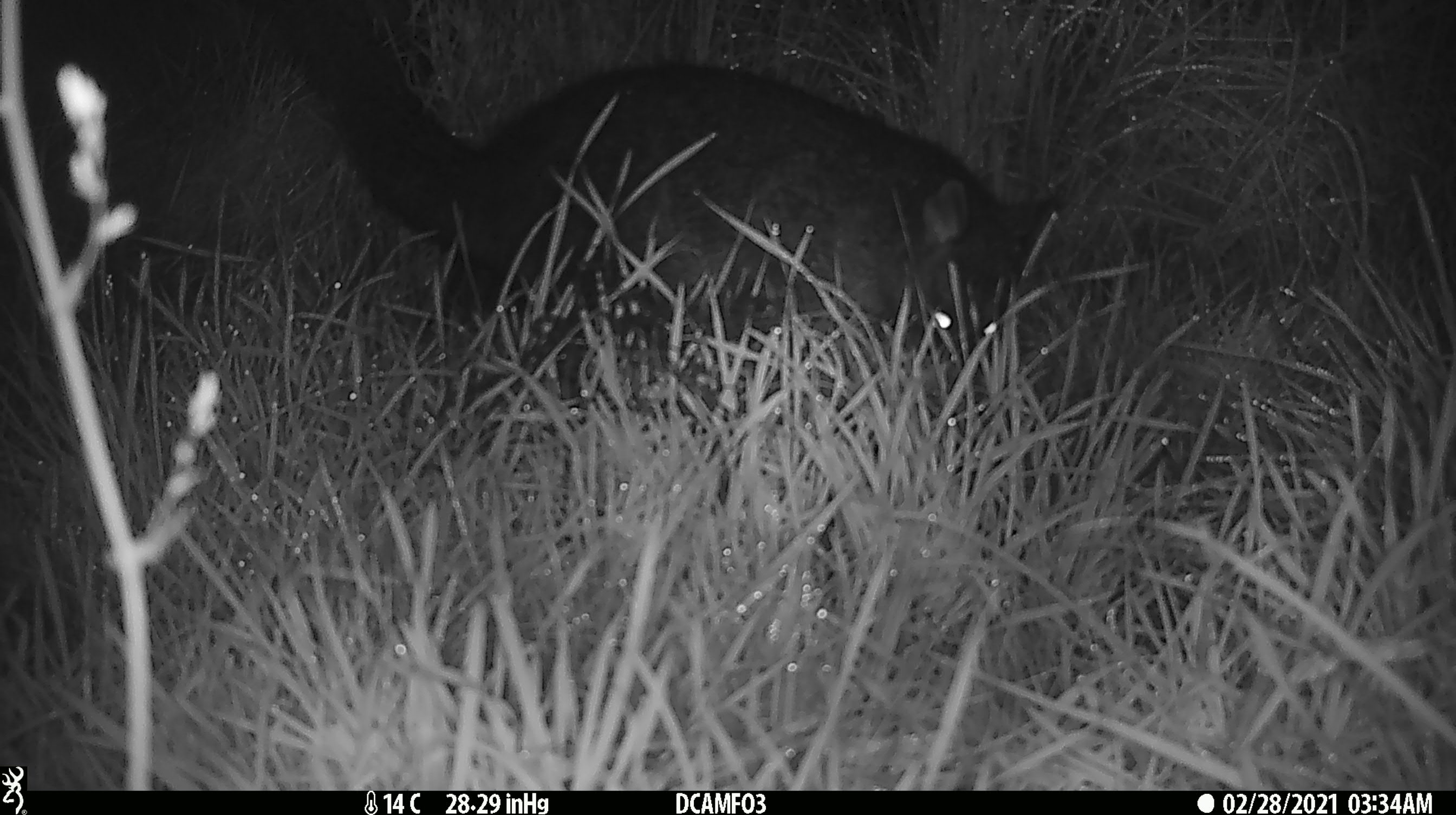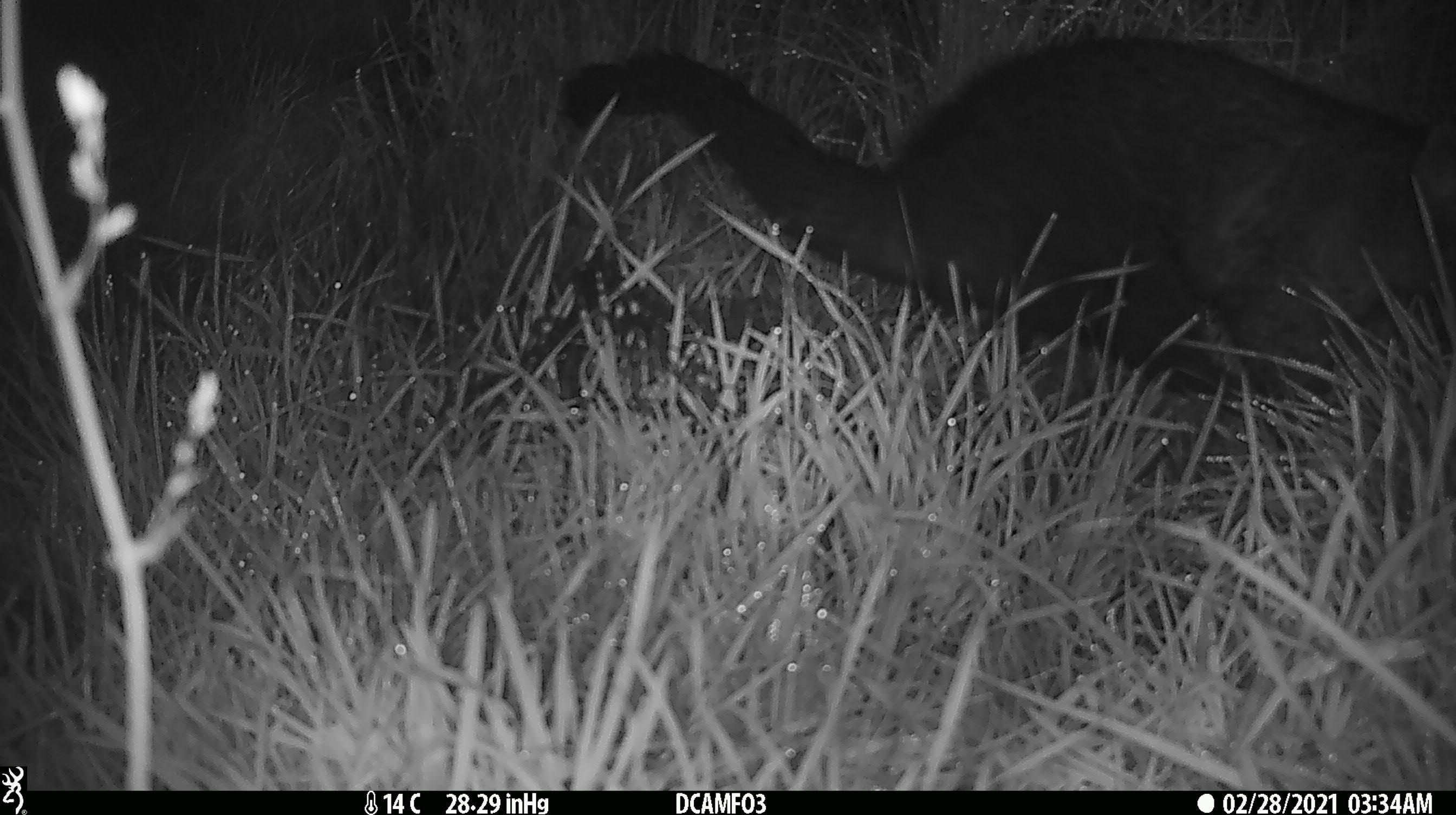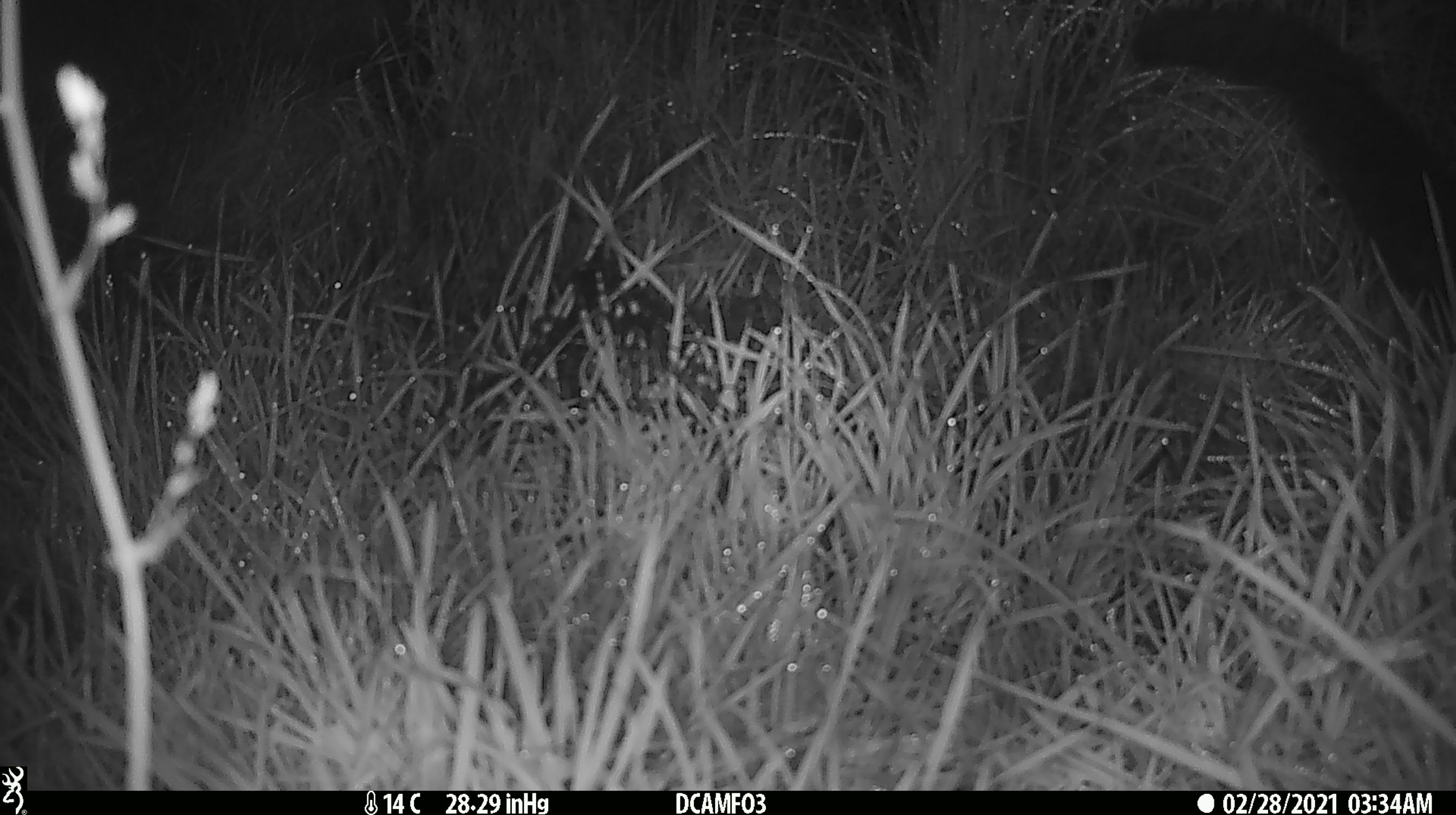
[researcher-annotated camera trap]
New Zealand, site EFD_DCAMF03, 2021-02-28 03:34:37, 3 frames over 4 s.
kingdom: Animalia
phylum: Chordata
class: Mammalia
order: Diprotodontia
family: Phalangeridae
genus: Trichosurus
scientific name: Trichosurus vulpecula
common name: common brushtail possum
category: possum